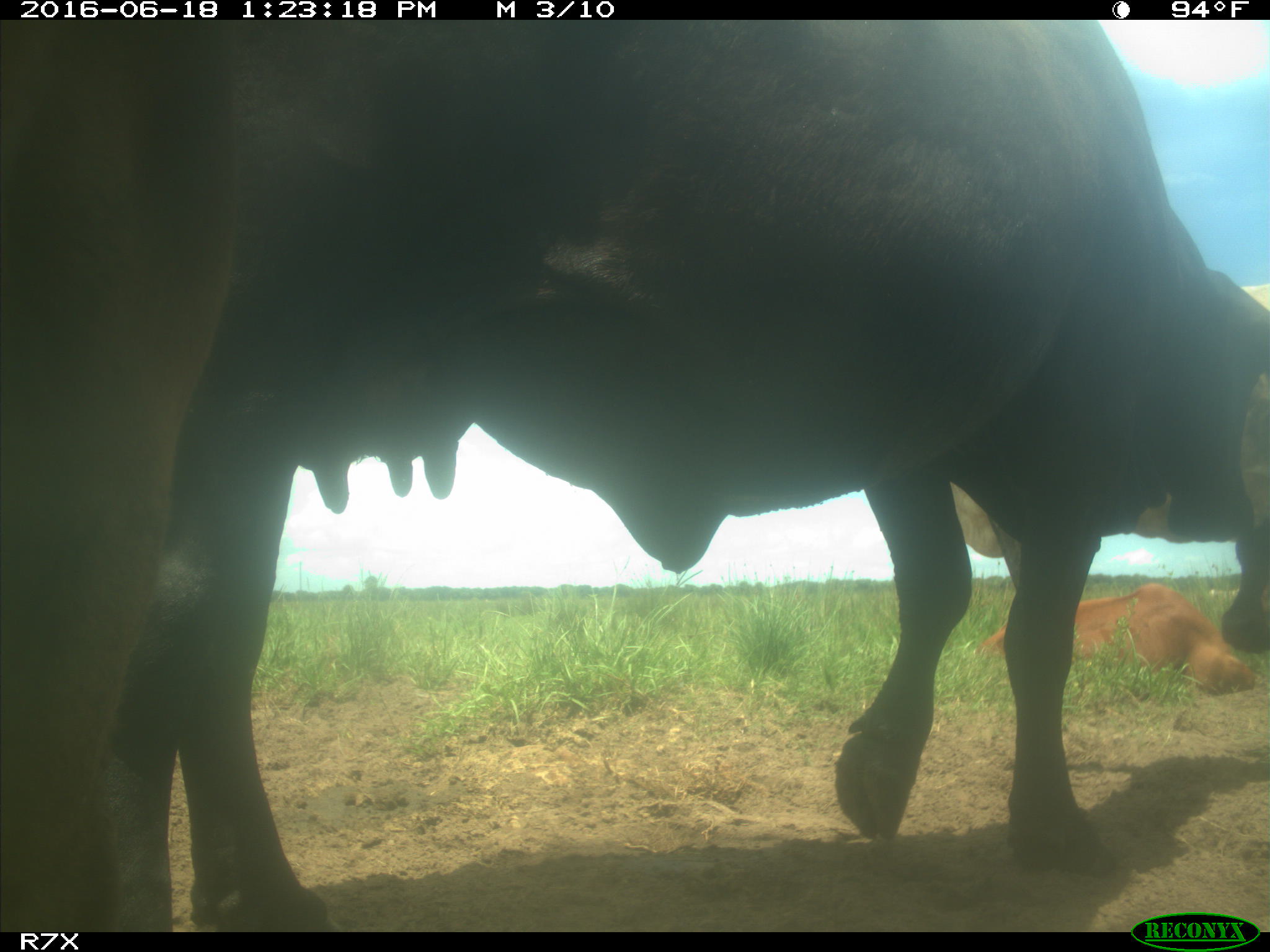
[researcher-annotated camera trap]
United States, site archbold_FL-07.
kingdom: Animalia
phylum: Chordata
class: Mammalia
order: Artiodactyla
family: Bovidae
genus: Bos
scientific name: Bos taurus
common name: domestic cow